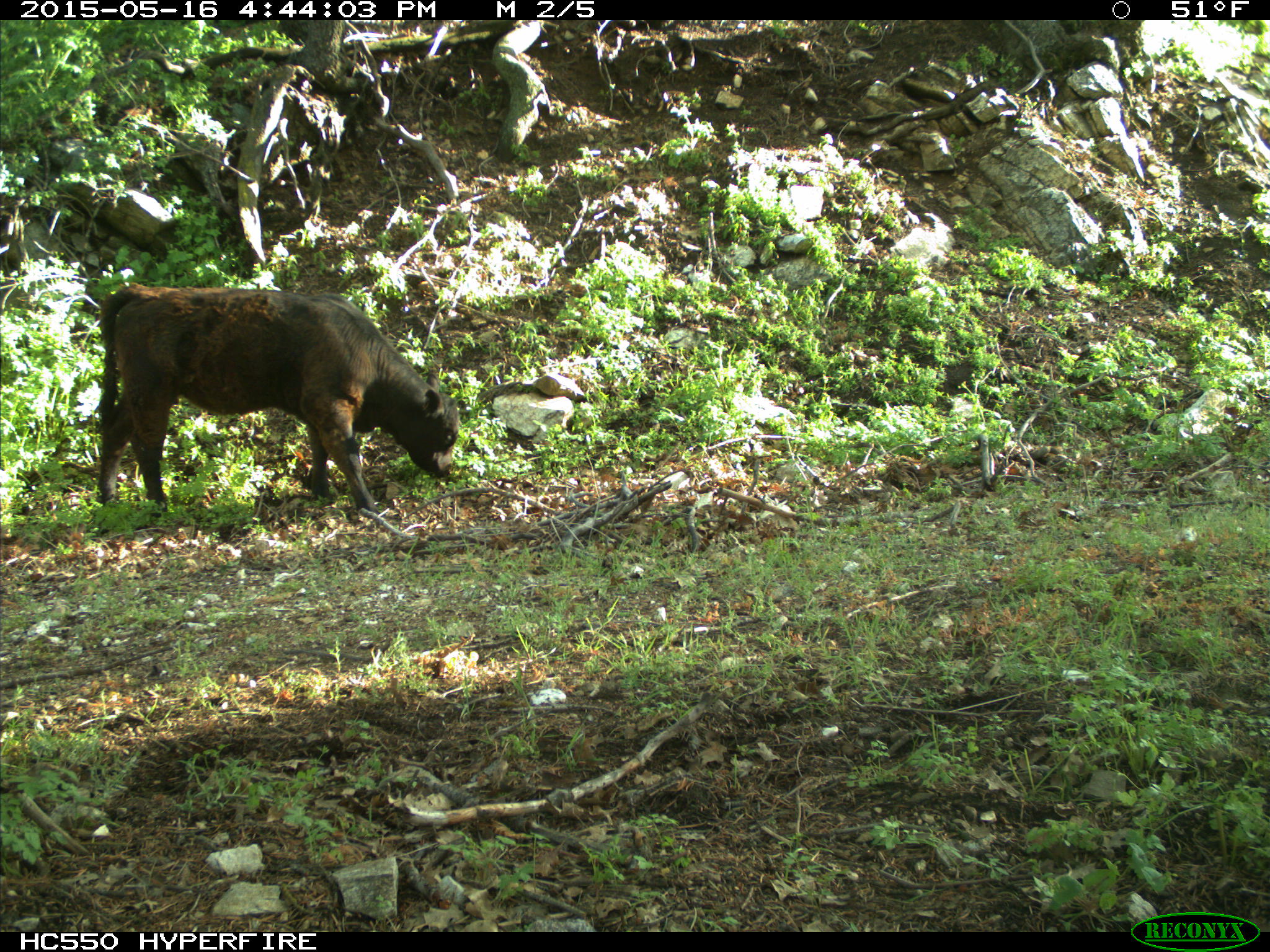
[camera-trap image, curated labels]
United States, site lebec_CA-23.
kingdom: Animalia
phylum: Chordata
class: Mammalia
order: Artiodactyla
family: Bovidae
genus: Bos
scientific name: Bos taurus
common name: domestic cow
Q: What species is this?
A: Bos taurus (domestic cow).